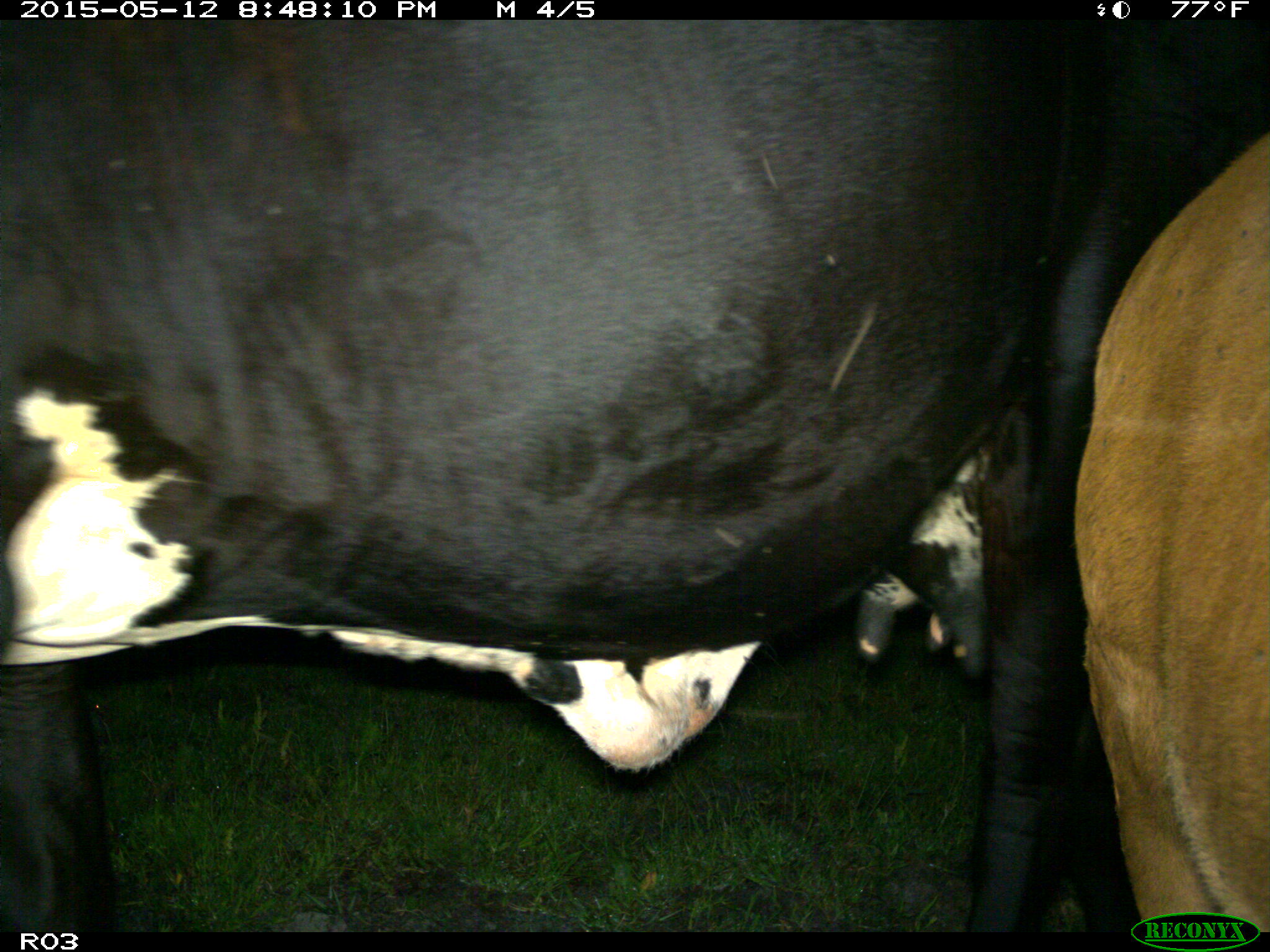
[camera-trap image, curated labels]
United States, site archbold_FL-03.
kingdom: Animalia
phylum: Chordata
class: Mammalia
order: Artiodactyla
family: Bovidae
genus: Bos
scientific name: Bos taurus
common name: domestic cow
Bos taurus (domestic cow).